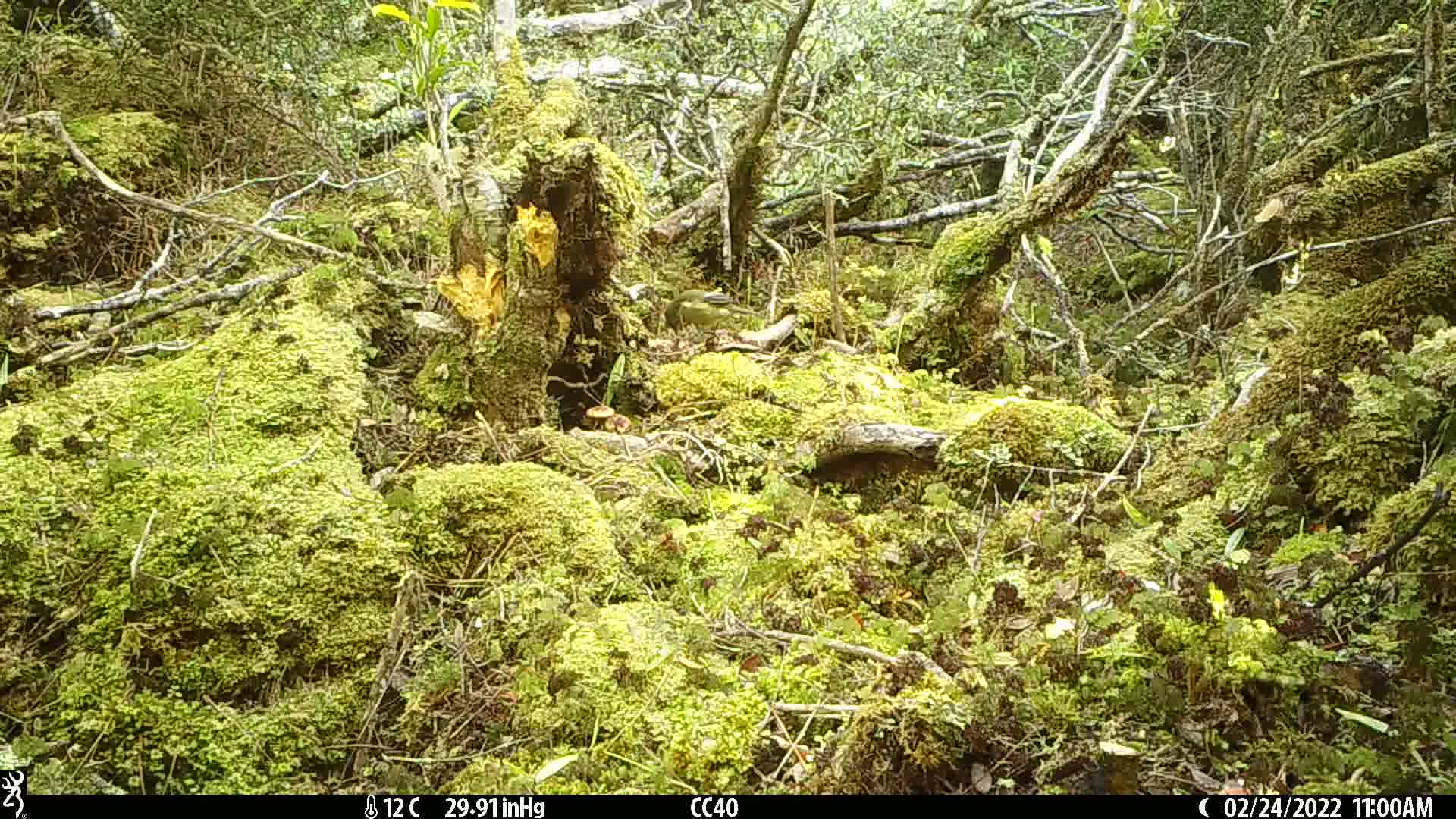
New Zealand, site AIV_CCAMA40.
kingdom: Animalia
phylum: Chordata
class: Aves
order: Passeriformes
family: Meliphagidae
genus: Anthornis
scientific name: Anthornis melanura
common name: new zealand bellbird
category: bellbird